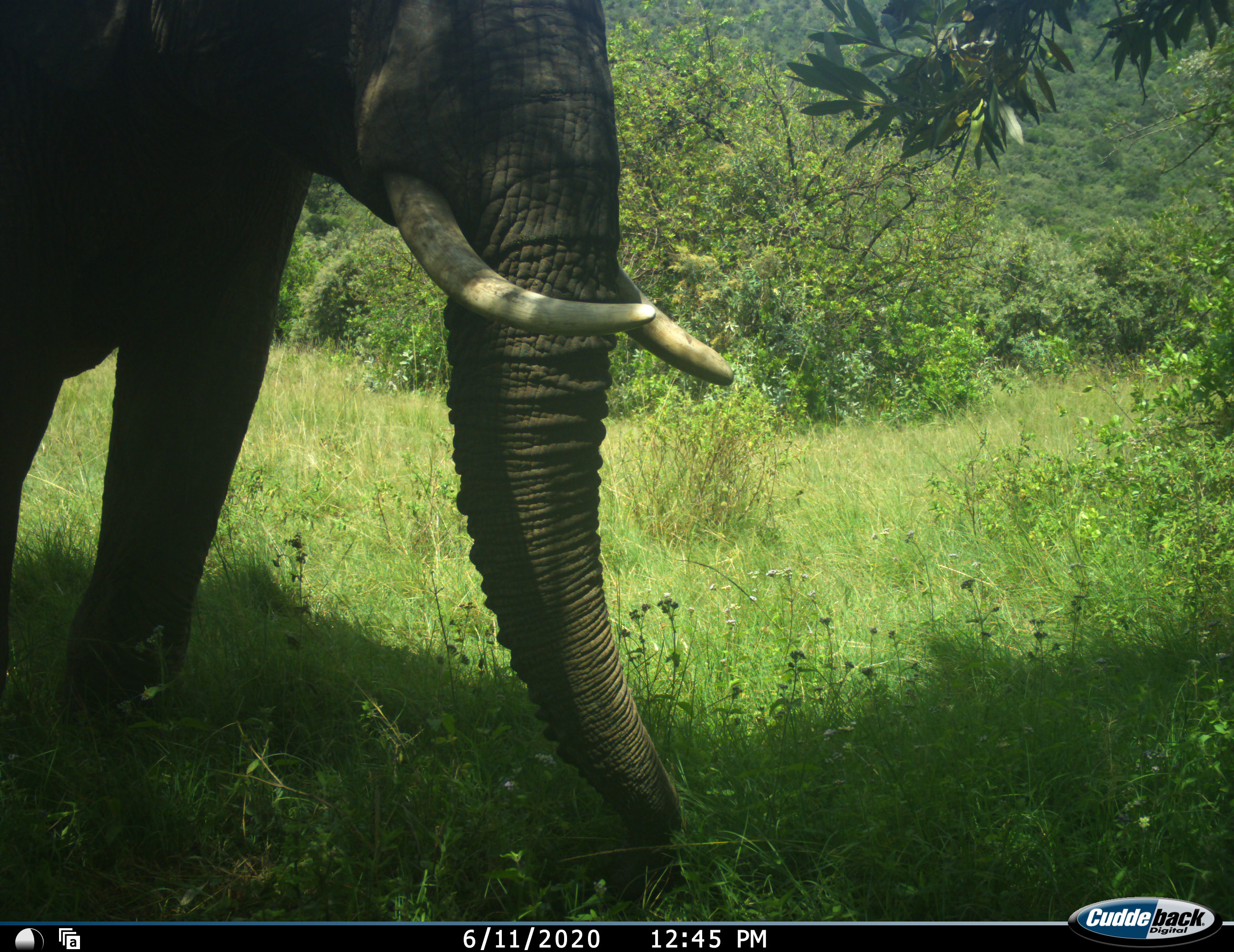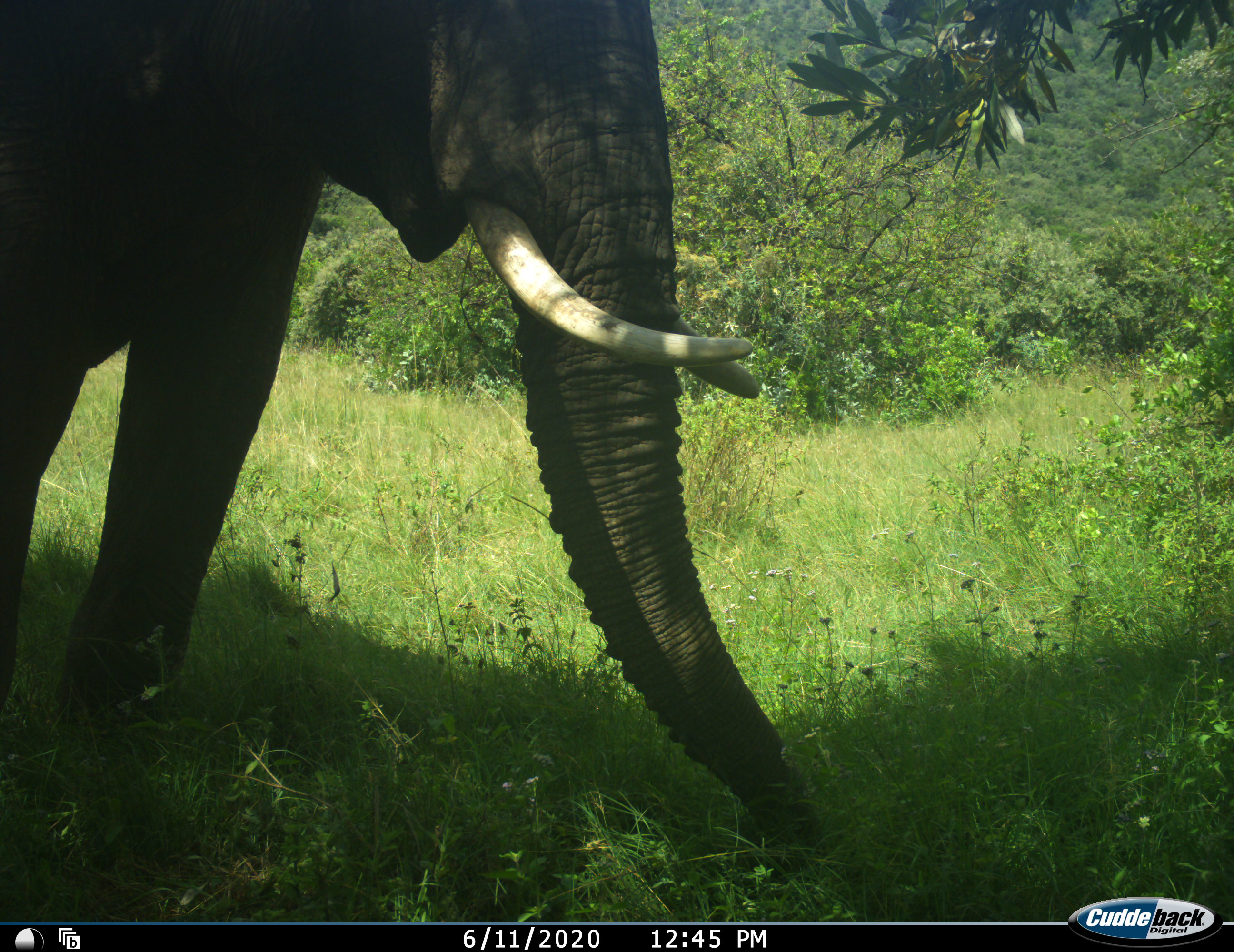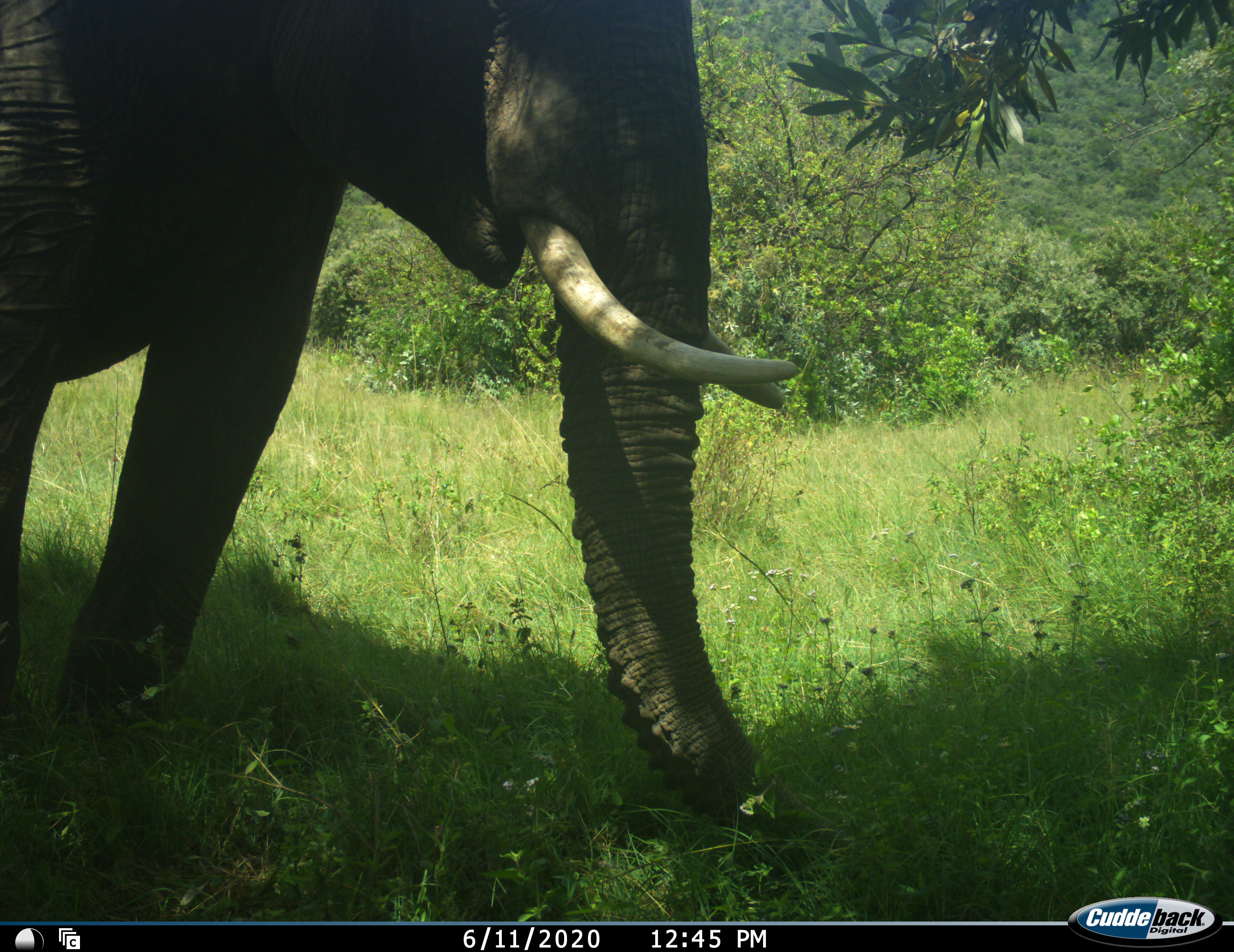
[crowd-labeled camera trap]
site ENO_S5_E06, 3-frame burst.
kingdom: Animalia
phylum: Chordata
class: Mammalia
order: Proboscidea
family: Elephantidae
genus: Loxodonta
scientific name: Loxodonta africana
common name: african bush elephant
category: elephant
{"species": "elephant (african bush elephant) (Loxodonta africana)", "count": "1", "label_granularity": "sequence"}